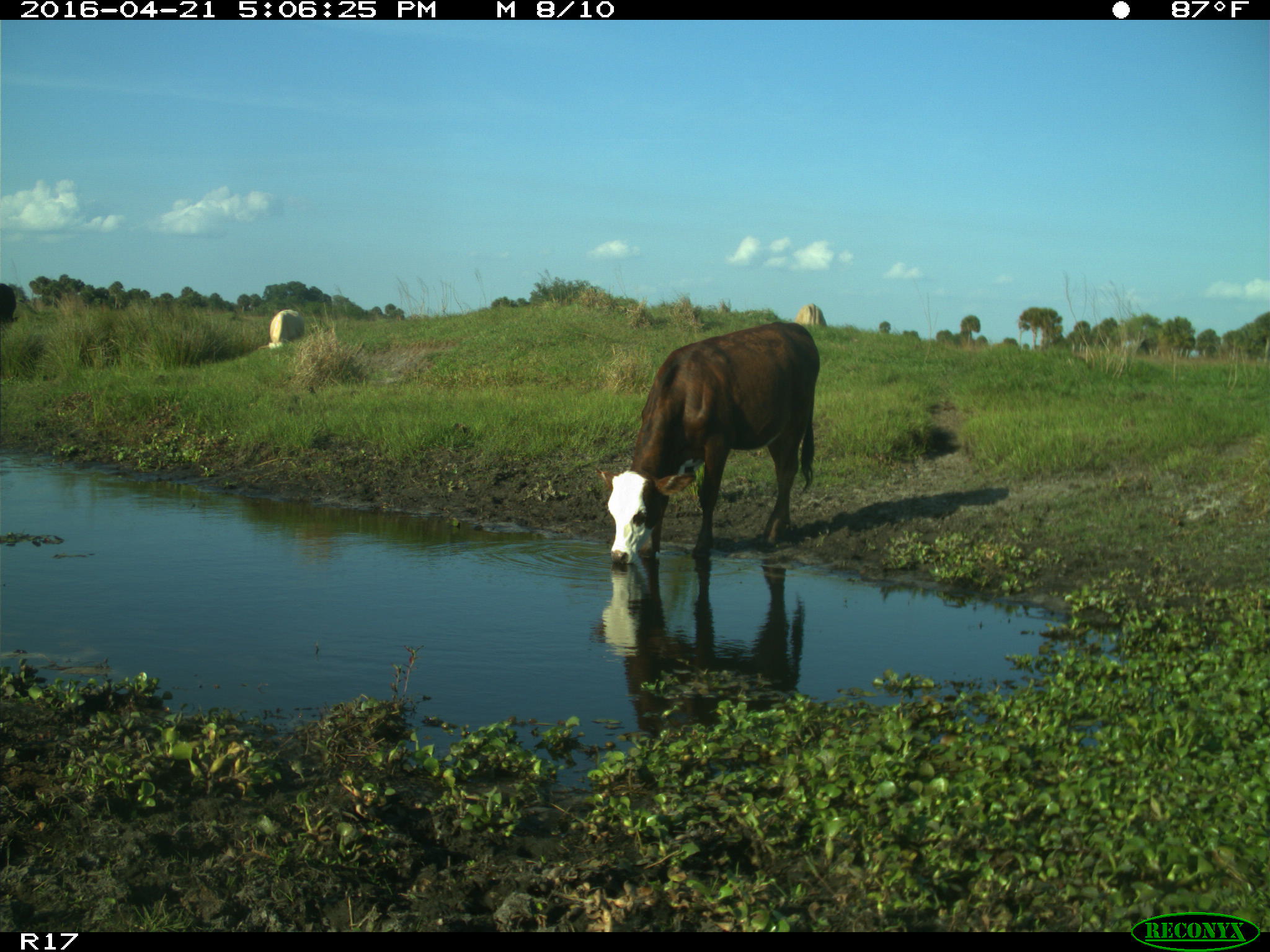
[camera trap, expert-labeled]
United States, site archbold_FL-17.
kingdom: Animalia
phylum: Chordata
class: Mammalia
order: Artiodactyla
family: Bovidae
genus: Bos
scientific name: Bos taurus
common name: domestic cow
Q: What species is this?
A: Bos taurus (domestic cow).